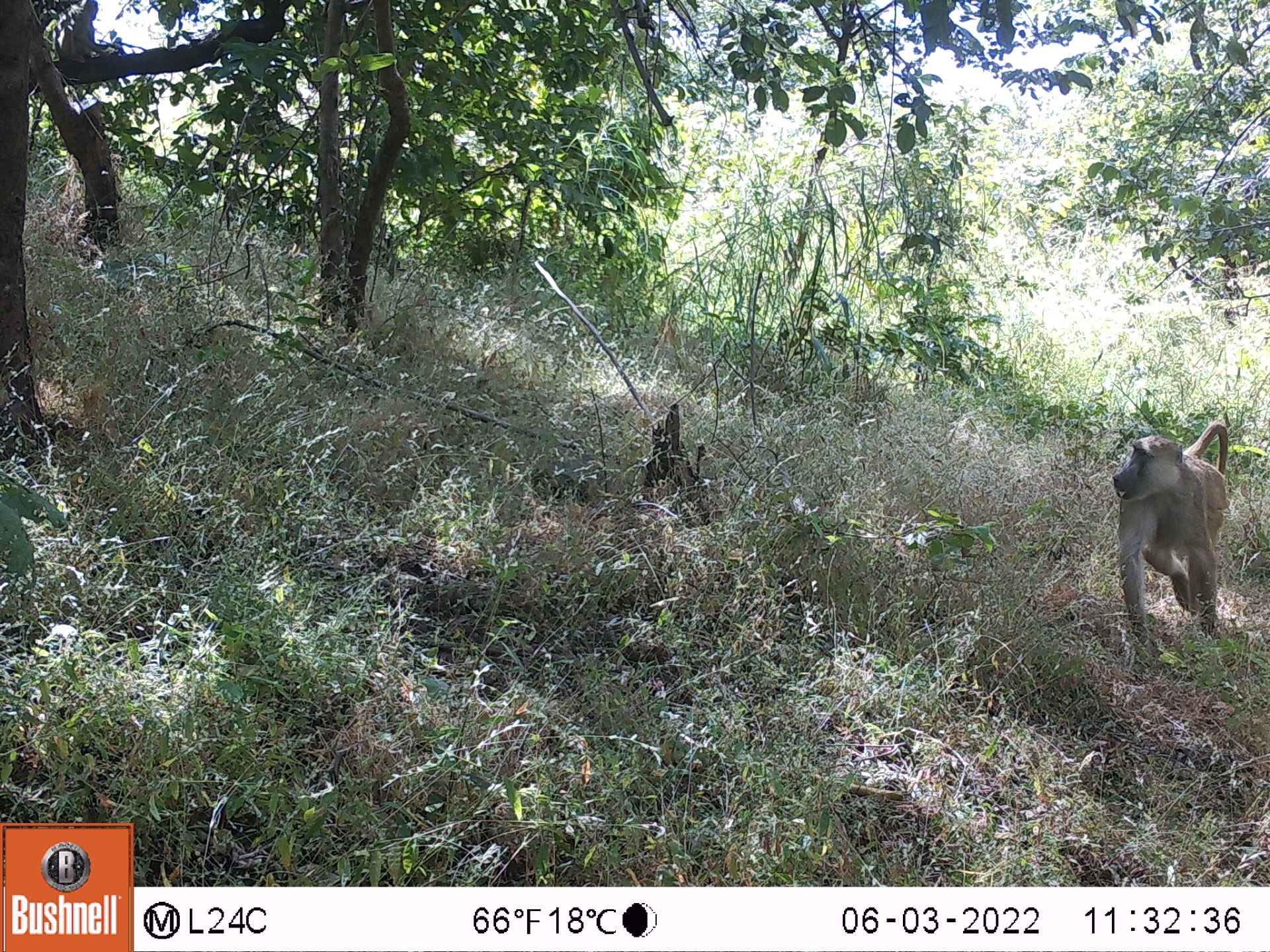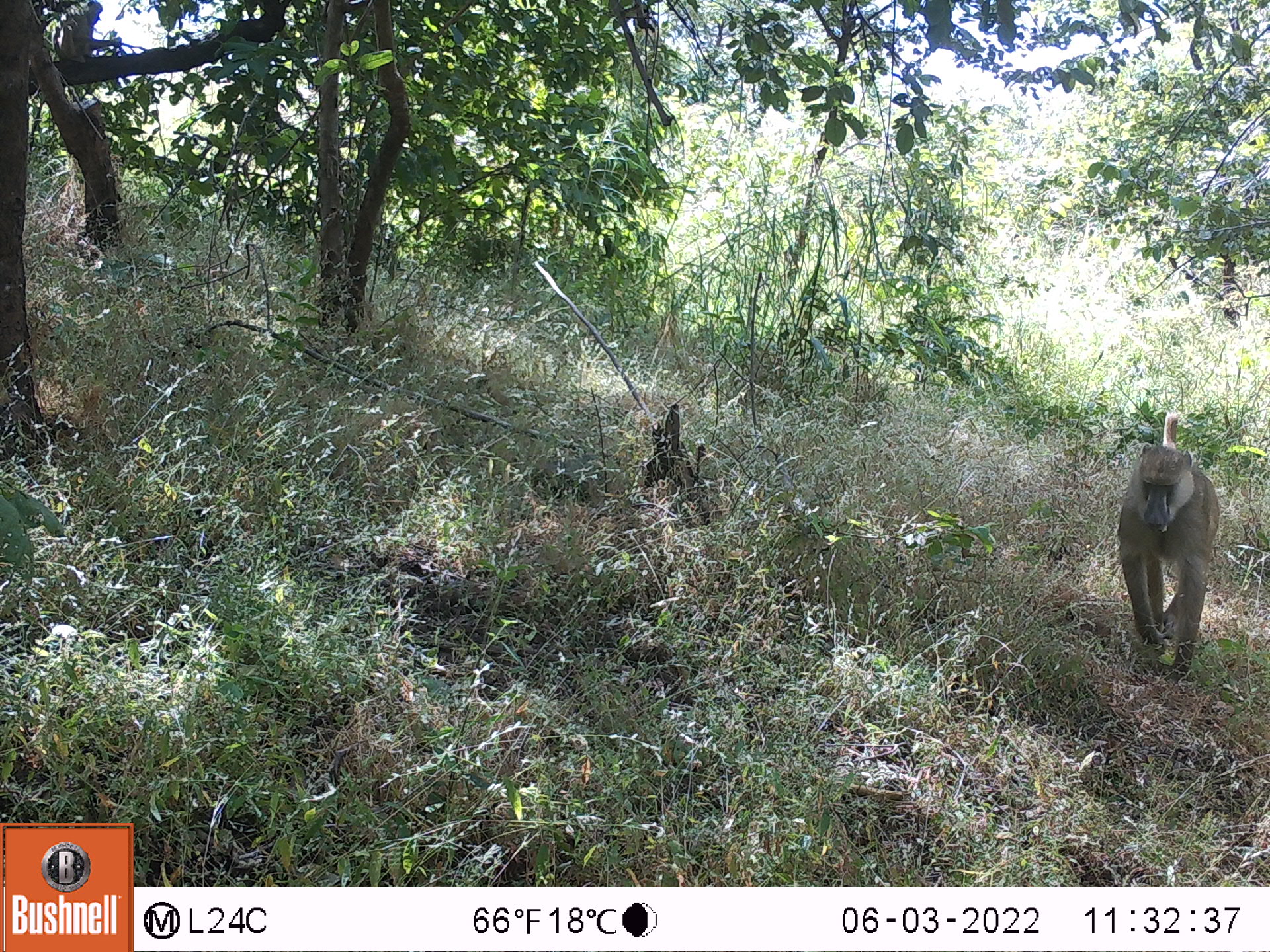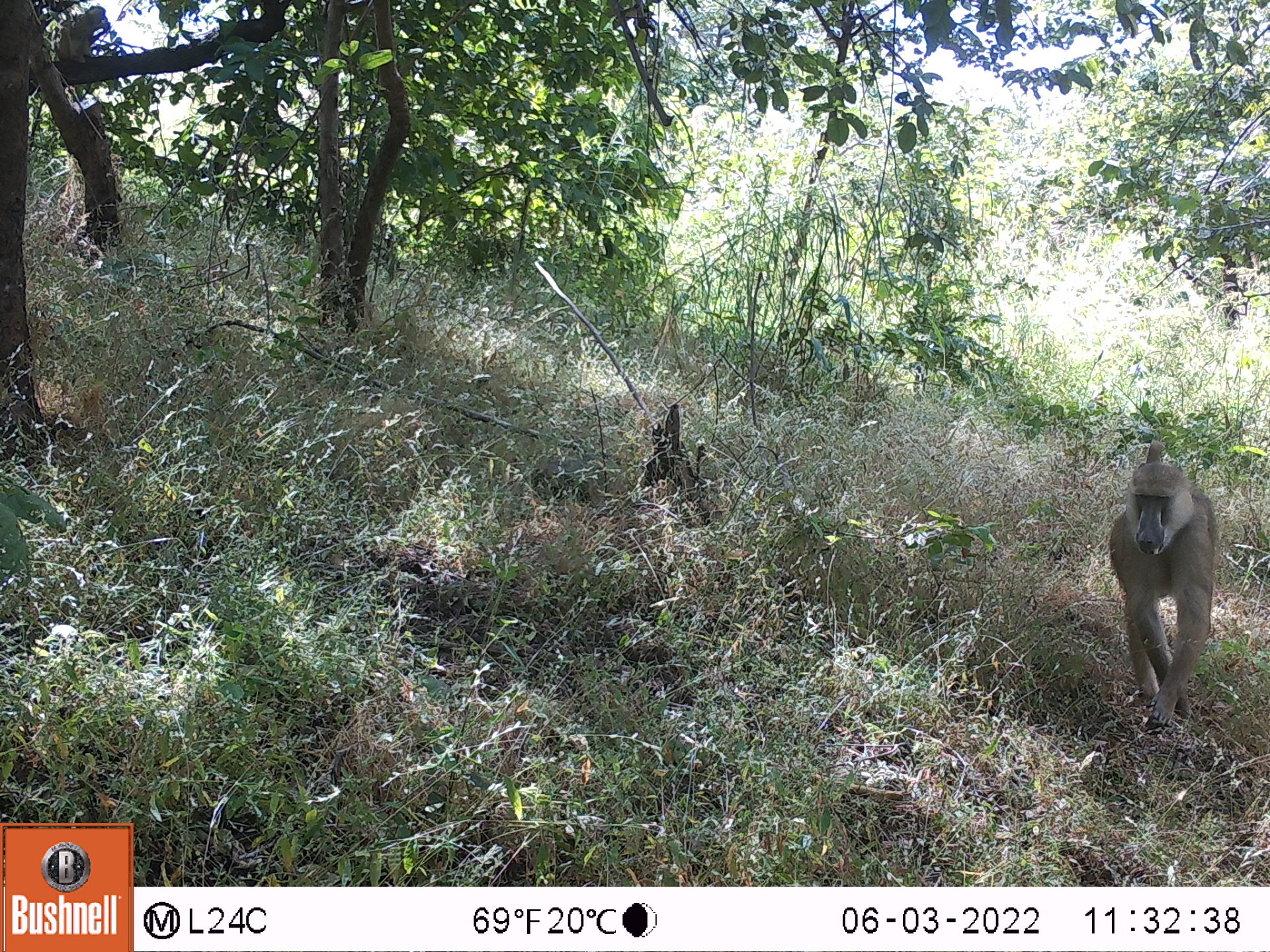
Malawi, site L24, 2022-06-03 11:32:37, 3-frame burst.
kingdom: Animalia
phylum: Chordata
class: Mammalia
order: Primates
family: Cercopithecidae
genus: Papio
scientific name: Papio cynocephalus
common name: yellow baboon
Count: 1.